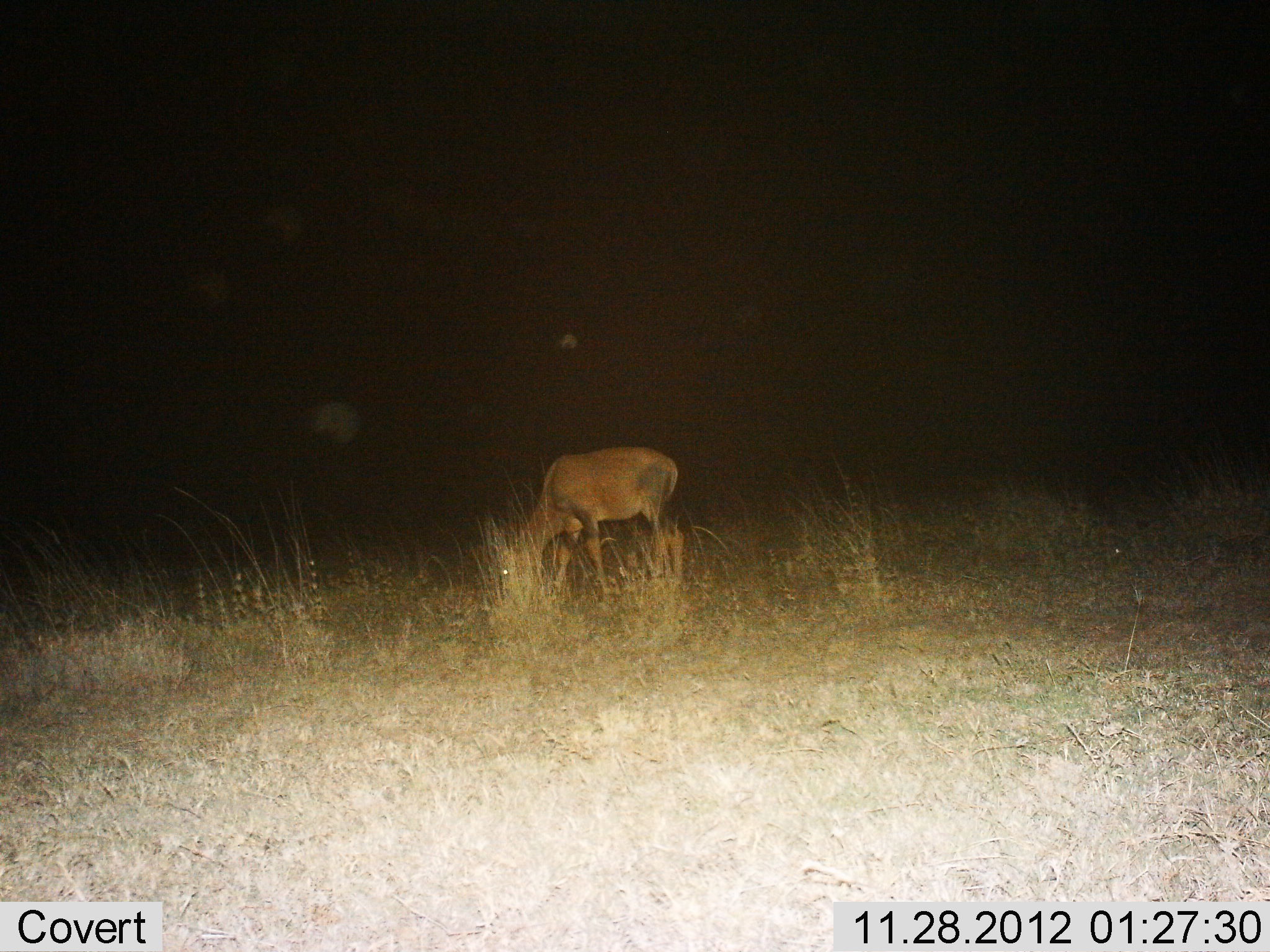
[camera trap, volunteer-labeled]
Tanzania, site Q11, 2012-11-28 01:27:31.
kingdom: Animalia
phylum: Chordata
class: Mammalia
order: Artiodactyla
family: Bovidae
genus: Damaliscus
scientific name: Damaliscus lunatus jimela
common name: topi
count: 1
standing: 10%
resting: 0%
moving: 0%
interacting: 0%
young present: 0%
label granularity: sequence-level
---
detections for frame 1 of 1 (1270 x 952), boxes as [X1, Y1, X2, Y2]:
animal: [481, 444, 688, 627]